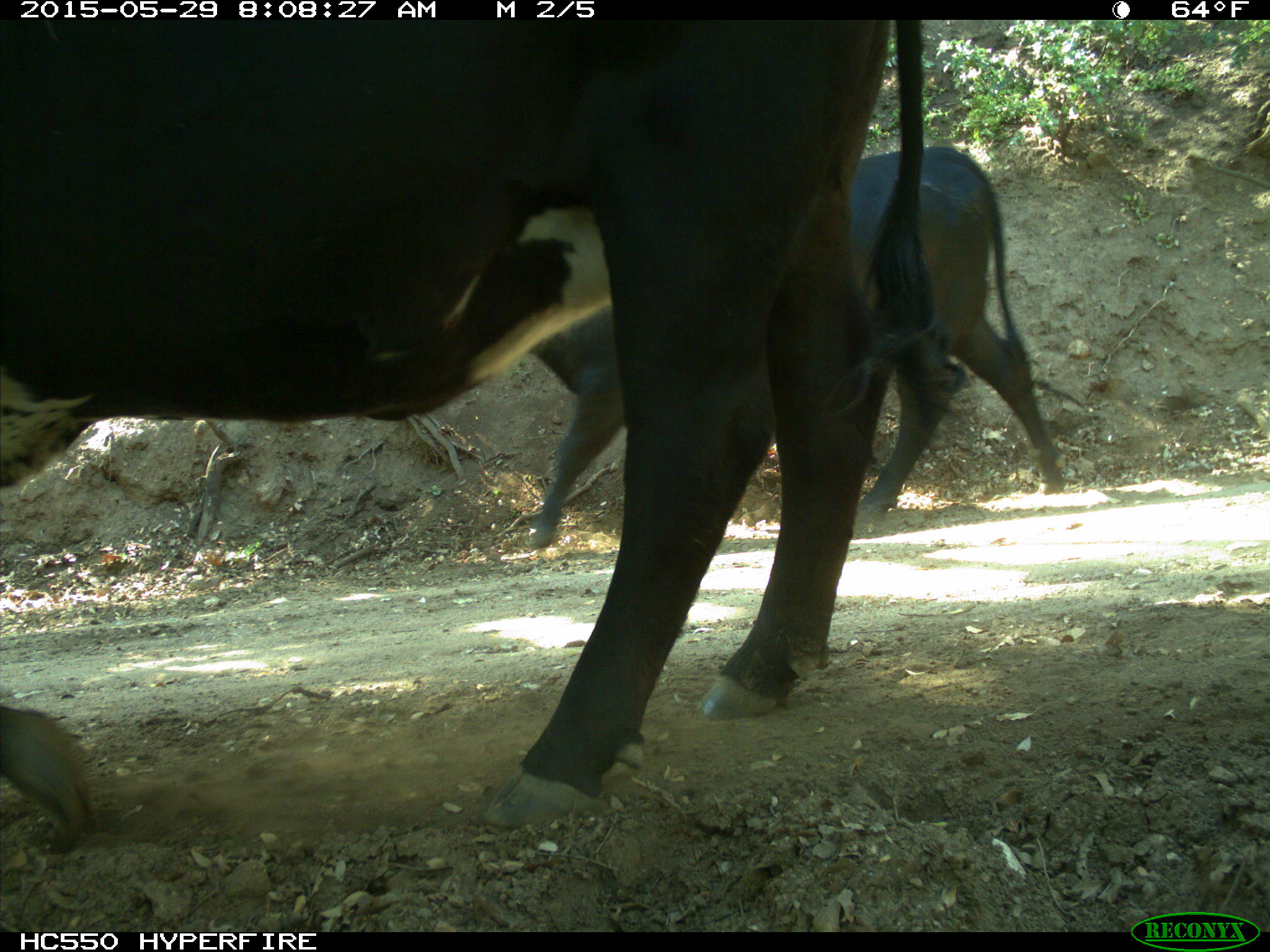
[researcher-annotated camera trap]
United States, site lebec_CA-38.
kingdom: Animalia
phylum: Chordata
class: Mammalia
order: Artiodactyla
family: Bovidae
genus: Bos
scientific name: Bos taurus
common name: domestic cow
Bos taurus (domestic cow).